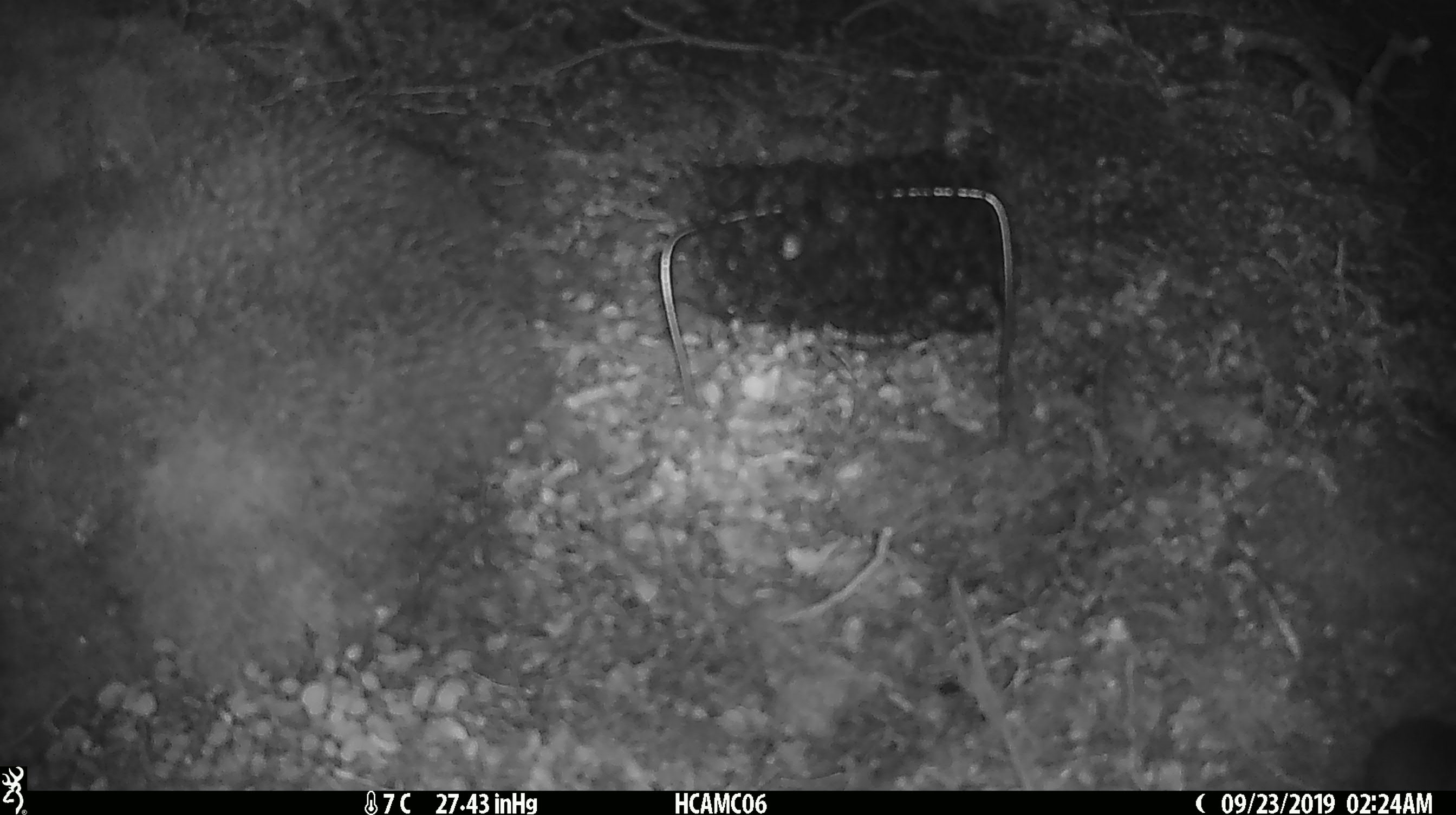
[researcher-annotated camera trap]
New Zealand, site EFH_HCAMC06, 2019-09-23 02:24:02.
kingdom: Animalia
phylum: Chordata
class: Mammalia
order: Rodentia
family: Muridae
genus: Mus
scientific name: Mus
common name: mouse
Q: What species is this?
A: Mouse (Mus).